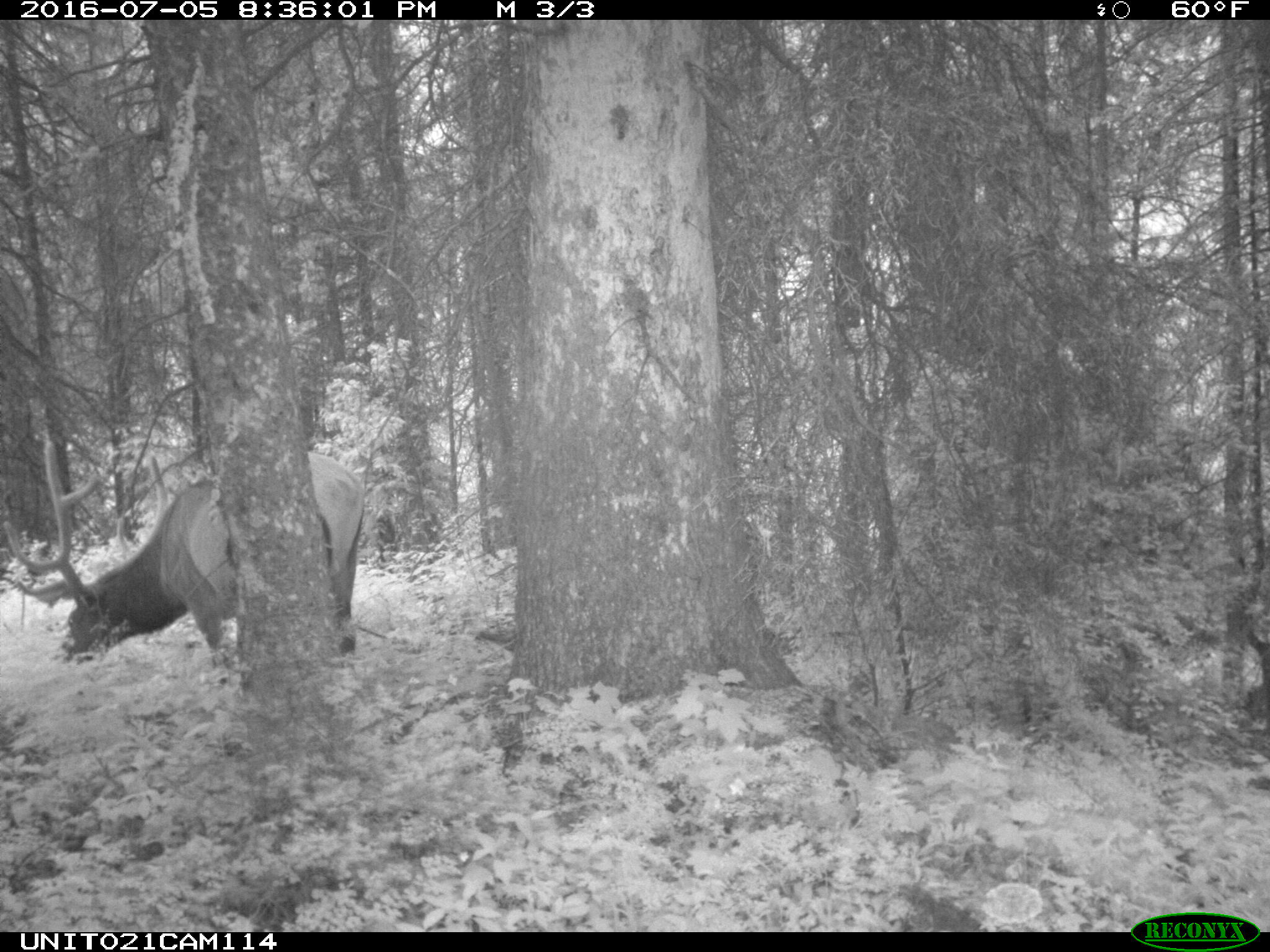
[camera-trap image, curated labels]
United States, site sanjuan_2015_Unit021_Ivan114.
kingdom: Animalia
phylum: Chordata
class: Mammalia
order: Artiodactyla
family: Cervidae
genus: Cervus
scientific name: Cervus elaphus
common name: red deer